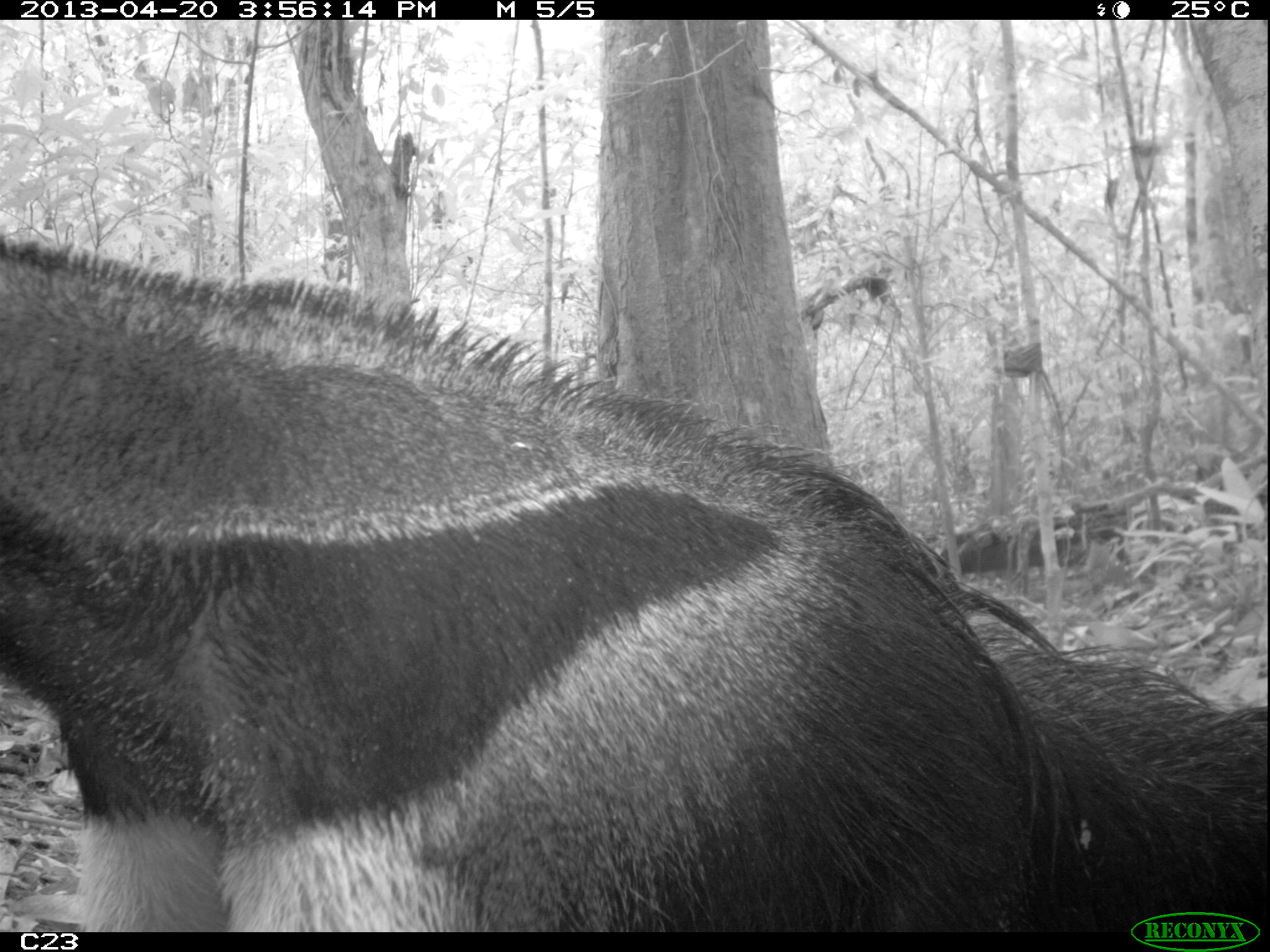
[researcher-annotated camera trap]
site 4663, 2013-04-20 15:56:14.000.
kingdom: Animalia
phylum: Chordata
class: Mammalia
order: Pilosa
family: Myrmecophagidae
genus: Myrmecophaga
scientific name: Myrmecophaga tridactyla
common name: giant anteater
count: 1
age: adult